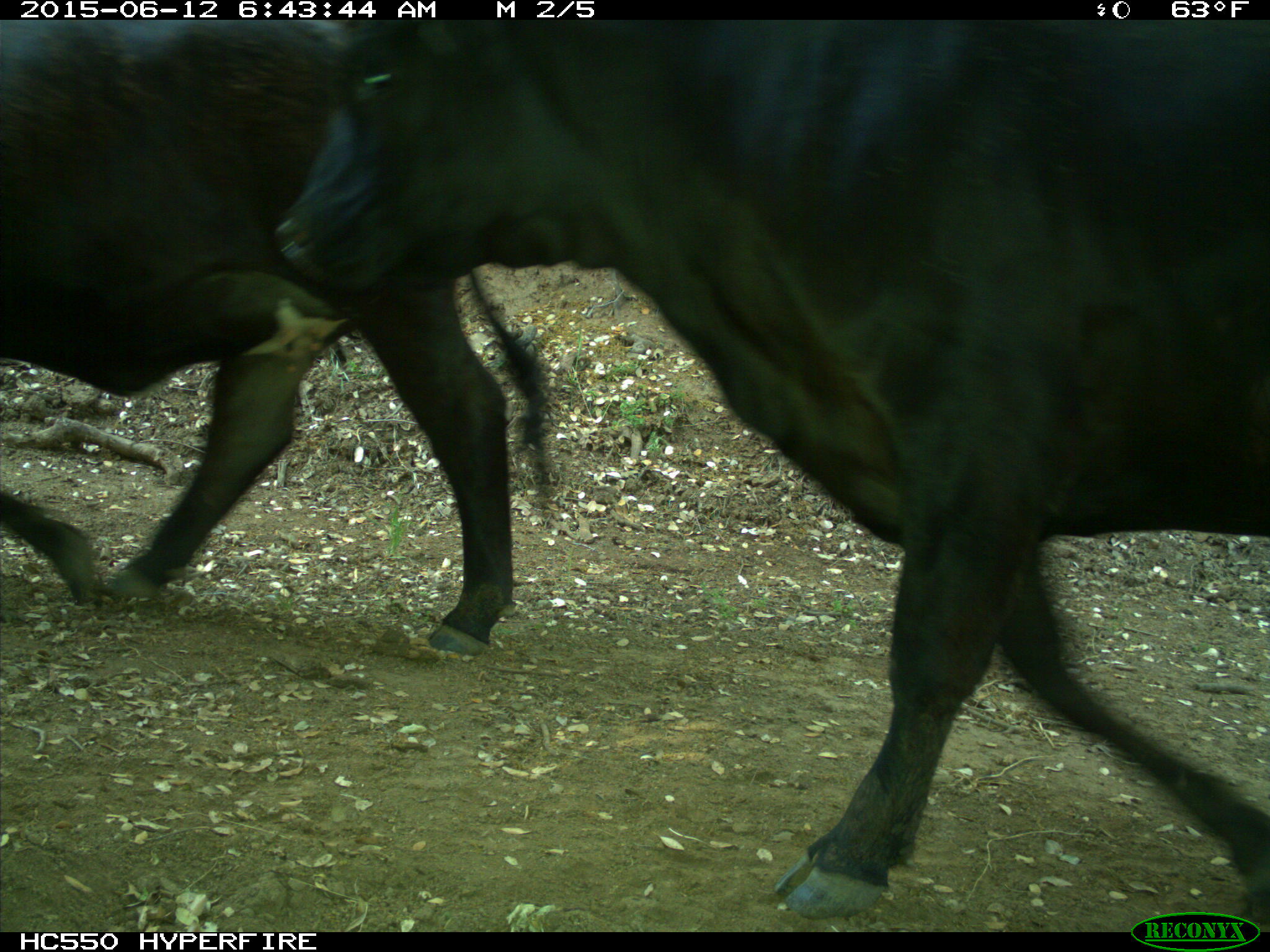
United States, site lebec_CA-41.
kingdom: Animalia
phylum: Chordata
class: Mammalia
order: Artiodactyla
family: Bovidae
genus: Bos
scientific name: Bos taurus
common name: domestic cow